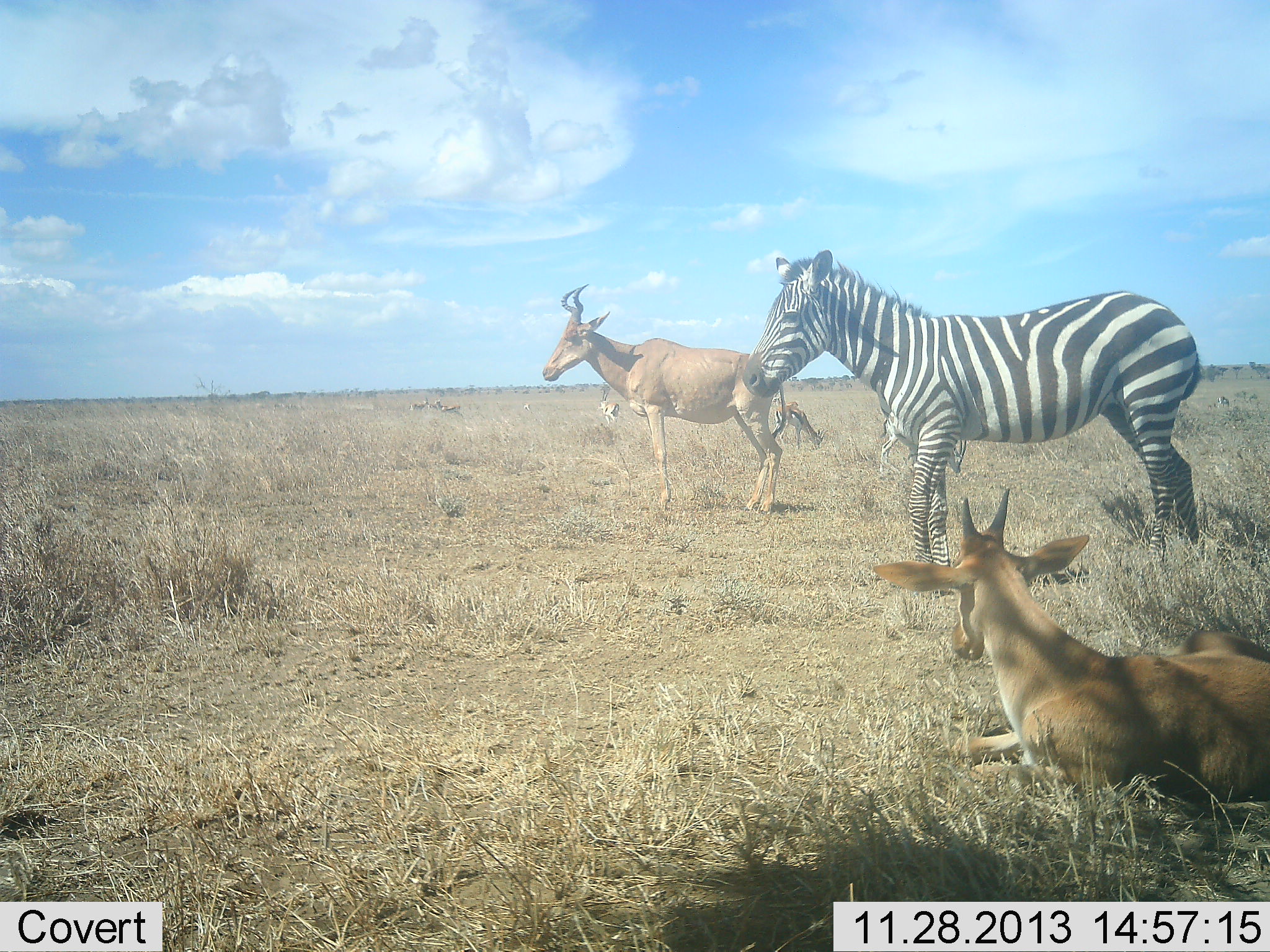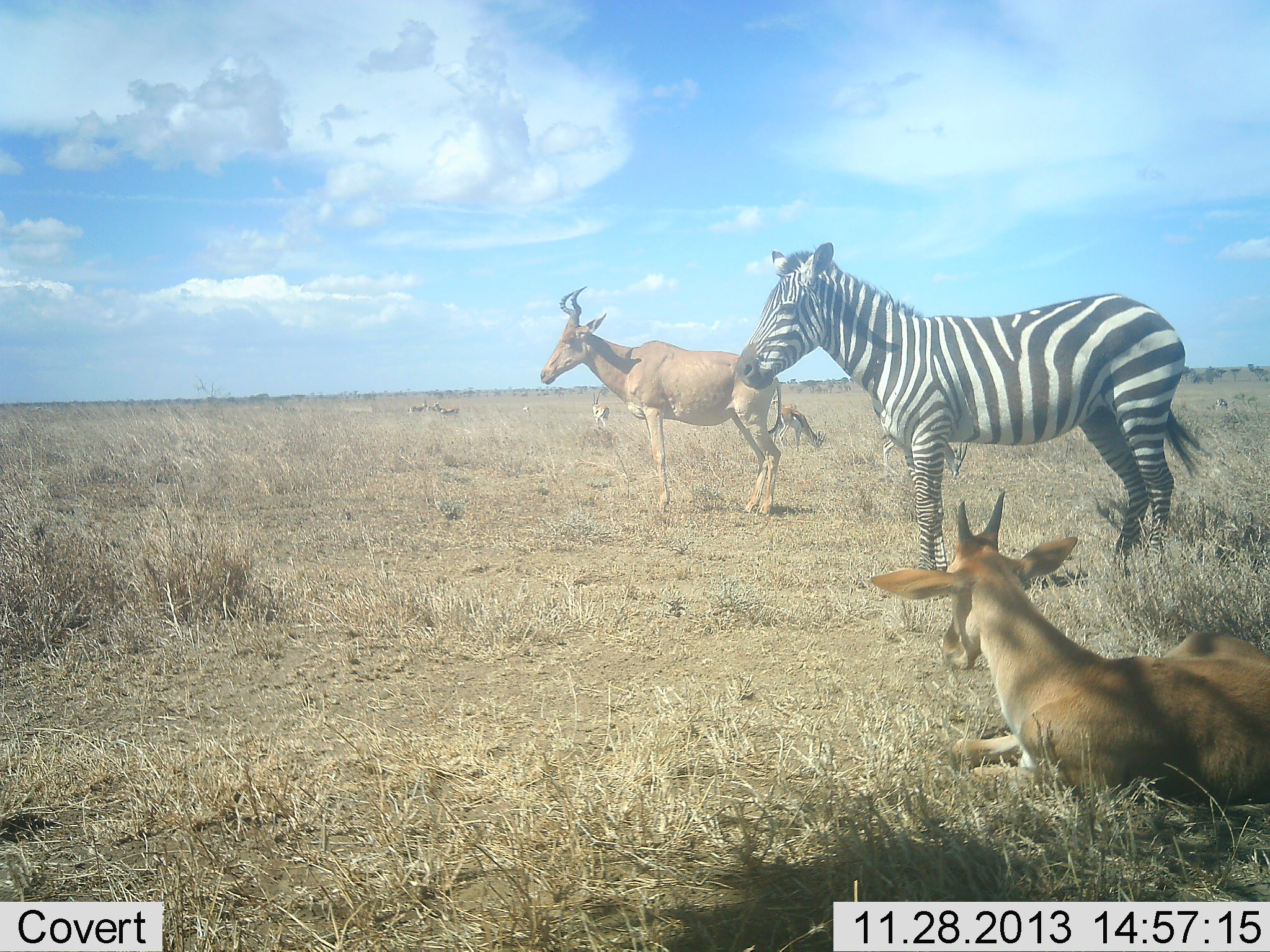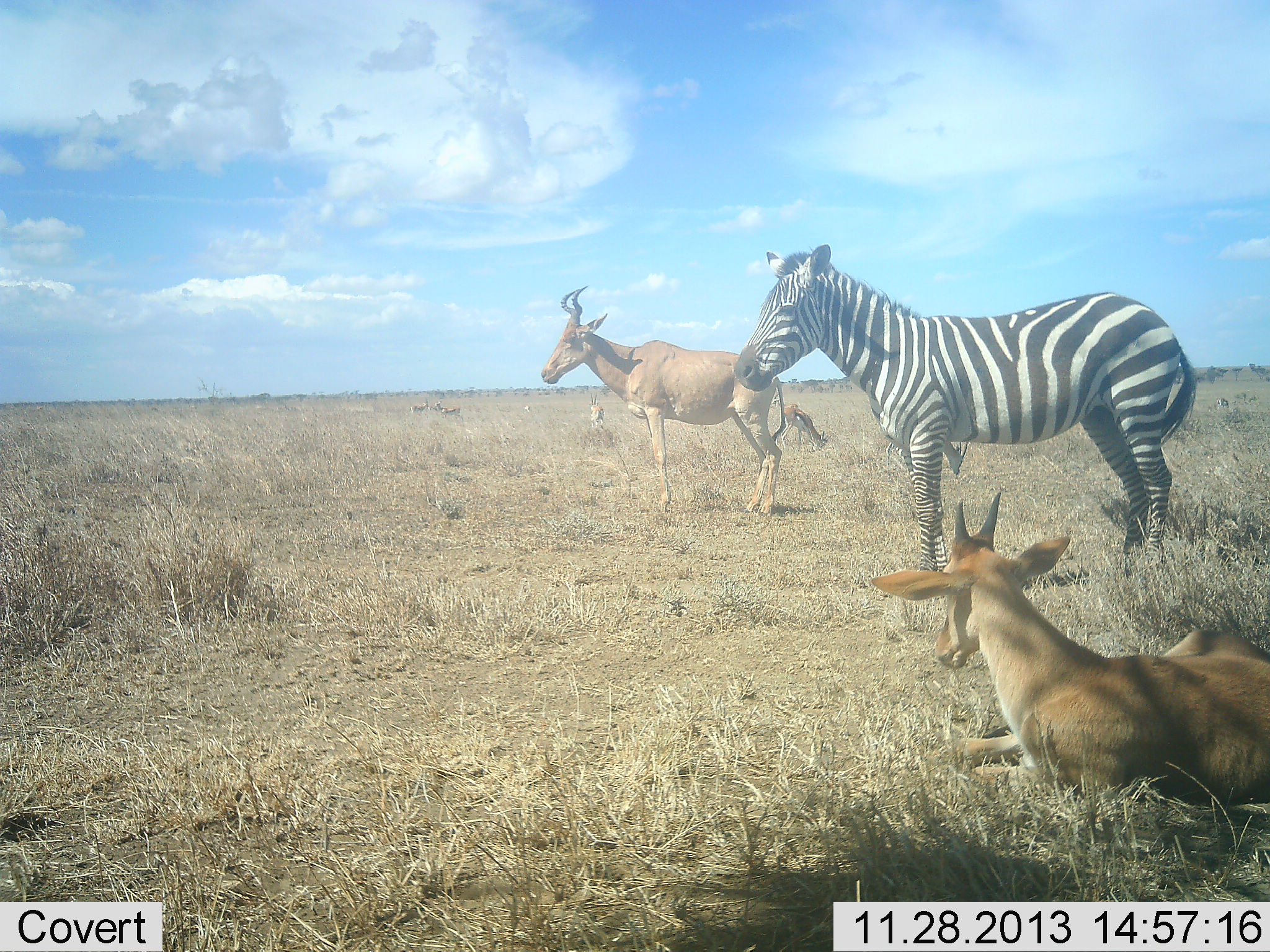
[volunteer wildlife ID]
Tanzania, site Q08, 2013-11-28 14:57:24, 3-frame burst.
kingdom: Animalia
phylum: Chordata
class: Mammalia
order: Artiodactyla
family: Bovidae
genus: Alcelaphus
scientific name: Alcelaphus buselaphus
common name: hartebeest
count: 2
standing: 95%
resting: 77%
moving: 9%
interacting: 0%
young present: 9%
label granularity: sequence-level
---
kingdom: Animalia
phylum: Chordata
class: Mammalia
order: Perissodactyla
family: Equidae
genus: Equus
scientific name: Equus quagga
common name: plains zebra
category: zebra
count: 1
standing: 95%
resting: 0%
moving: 5%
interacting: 0%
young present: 0%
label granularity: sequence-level